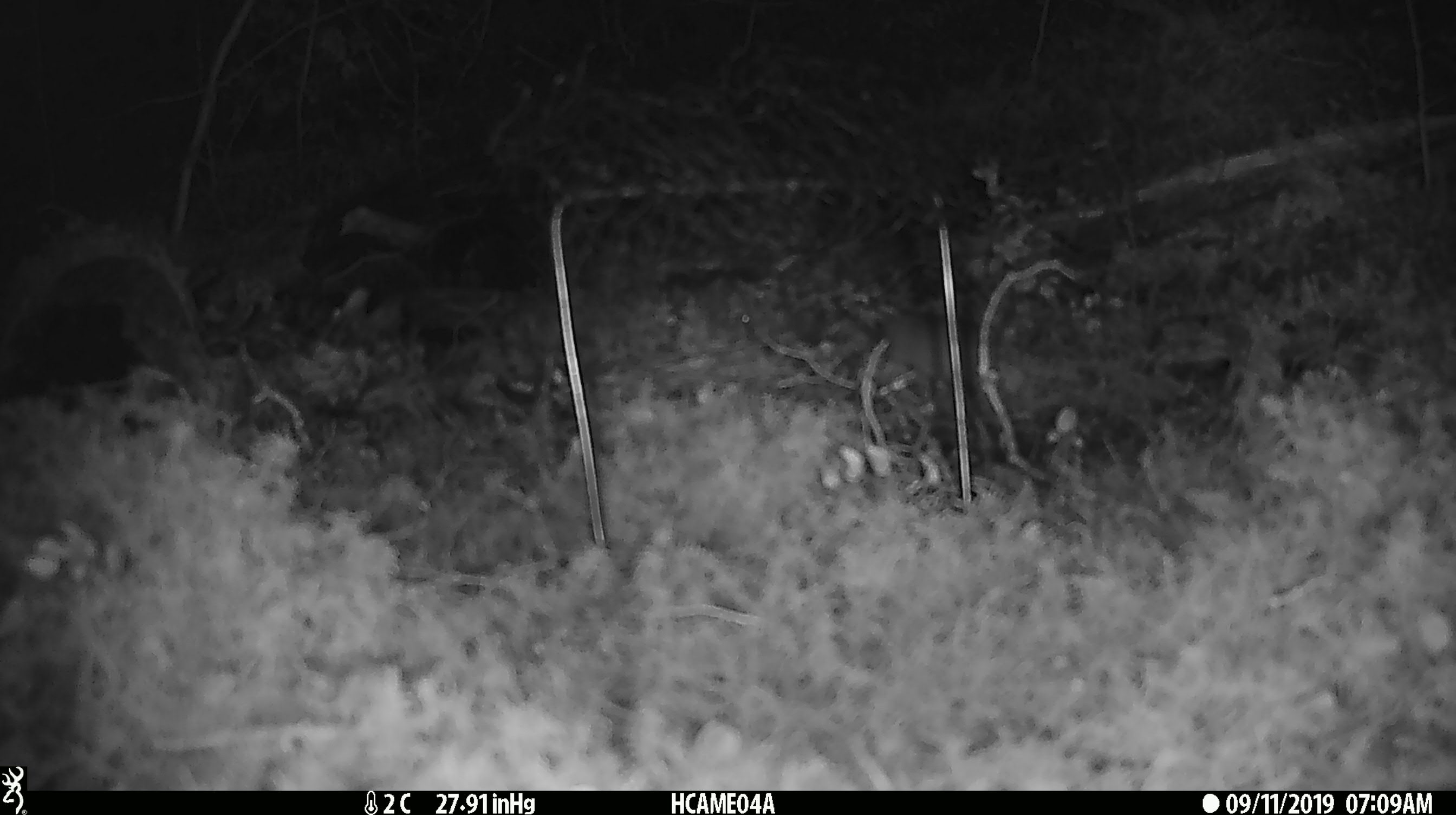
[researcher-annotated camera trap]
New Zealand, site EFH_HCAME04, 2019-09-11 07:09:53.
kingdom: Animalia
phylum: Chordata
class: Mammalia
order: Rodentia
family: Muridae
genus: Mus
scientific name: Mus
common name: mouse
Mouse (Mus).